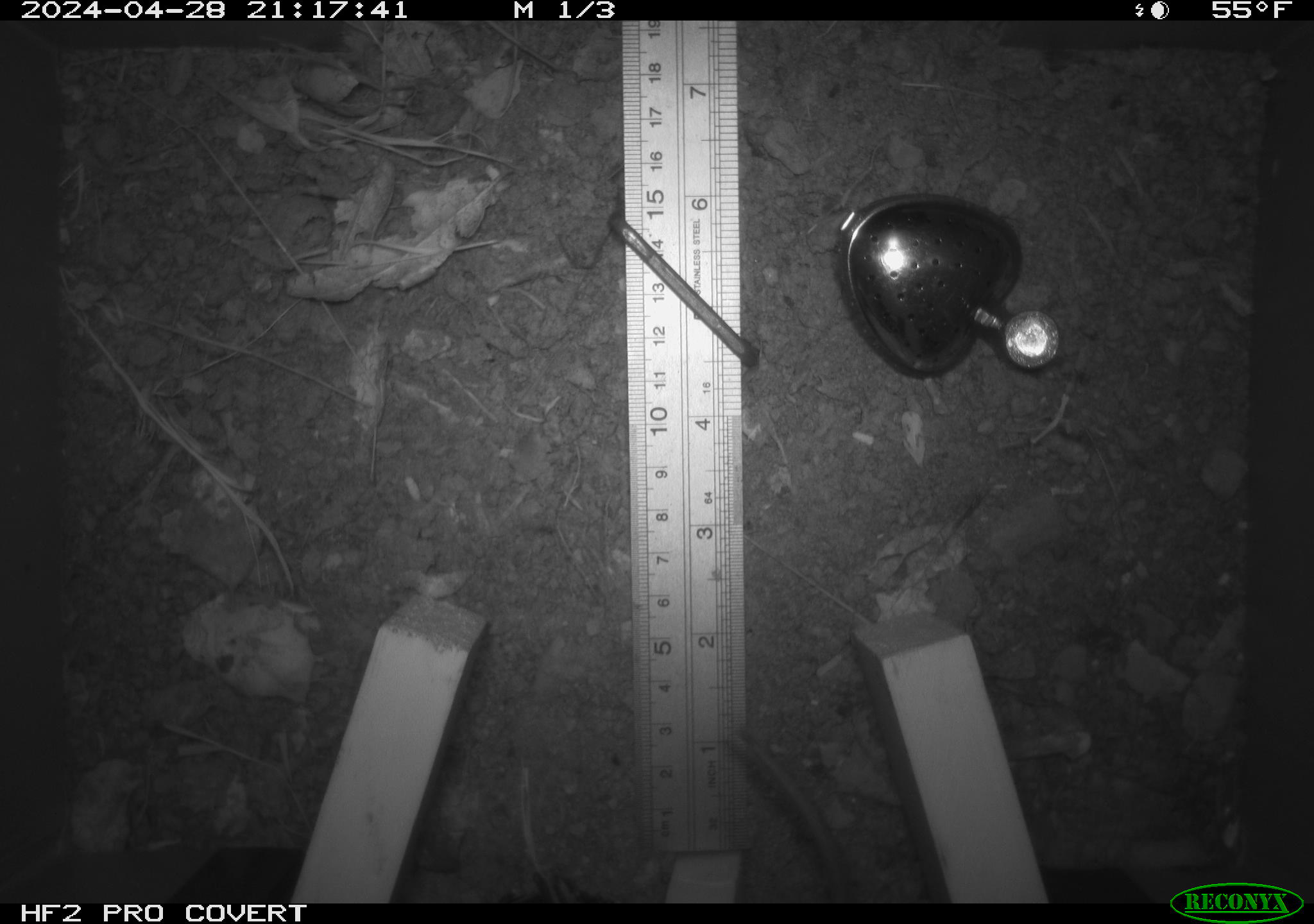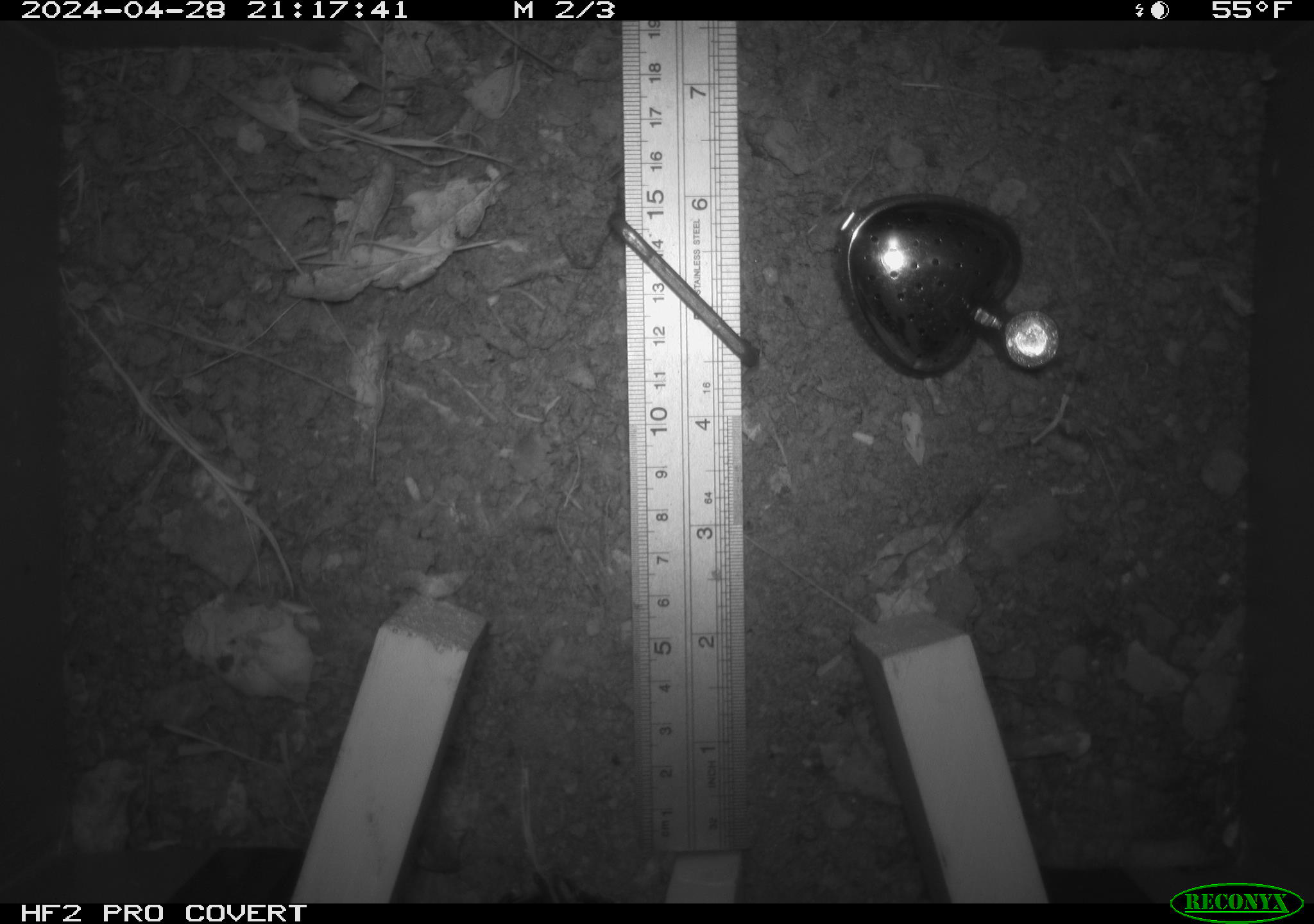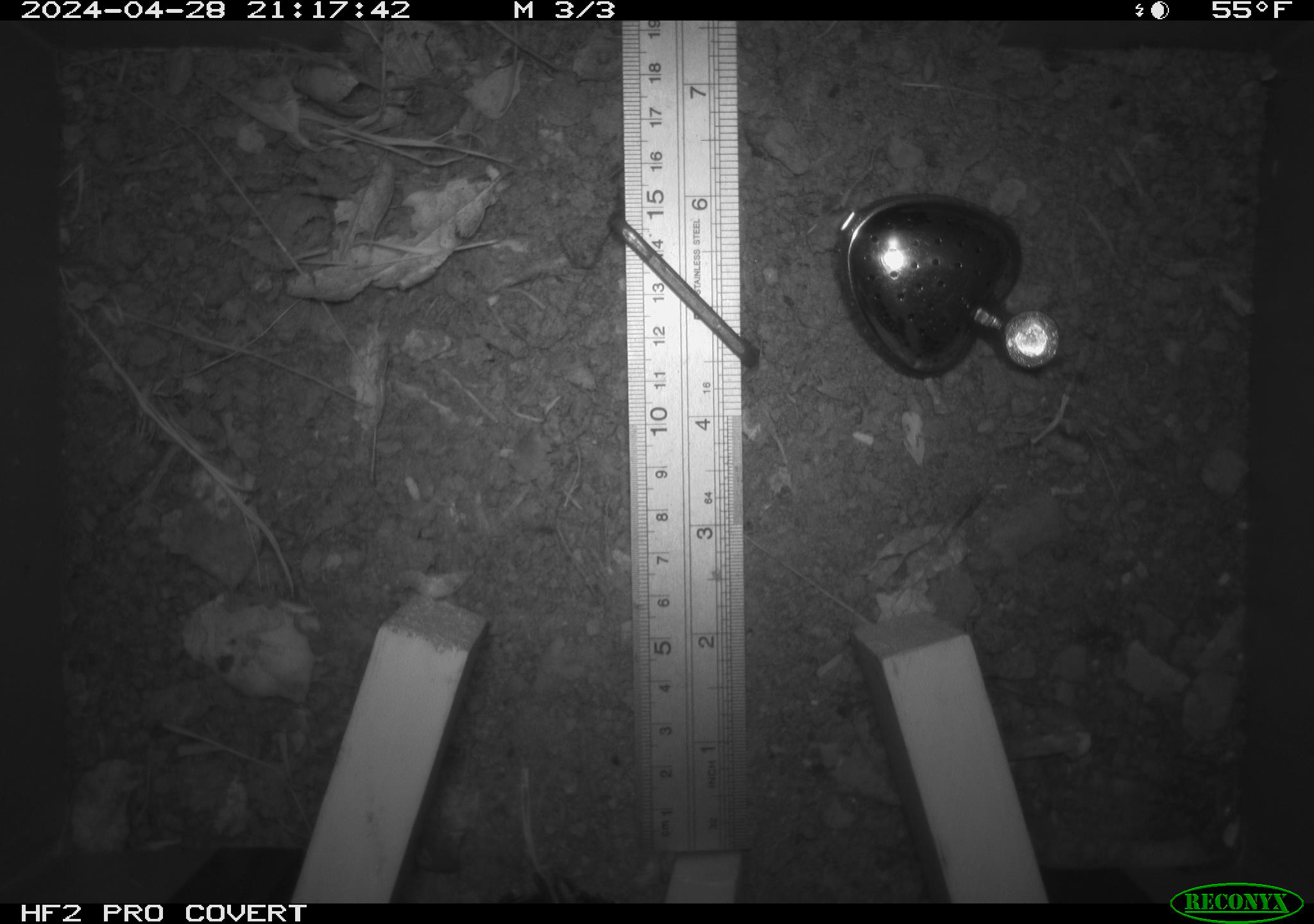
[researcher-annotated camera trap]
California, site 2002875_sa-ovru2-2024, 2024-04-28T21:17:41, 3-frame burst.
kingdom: Animalia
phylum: Chordata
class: Mammalia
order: Rodentia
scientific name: Rodentia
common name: rodent